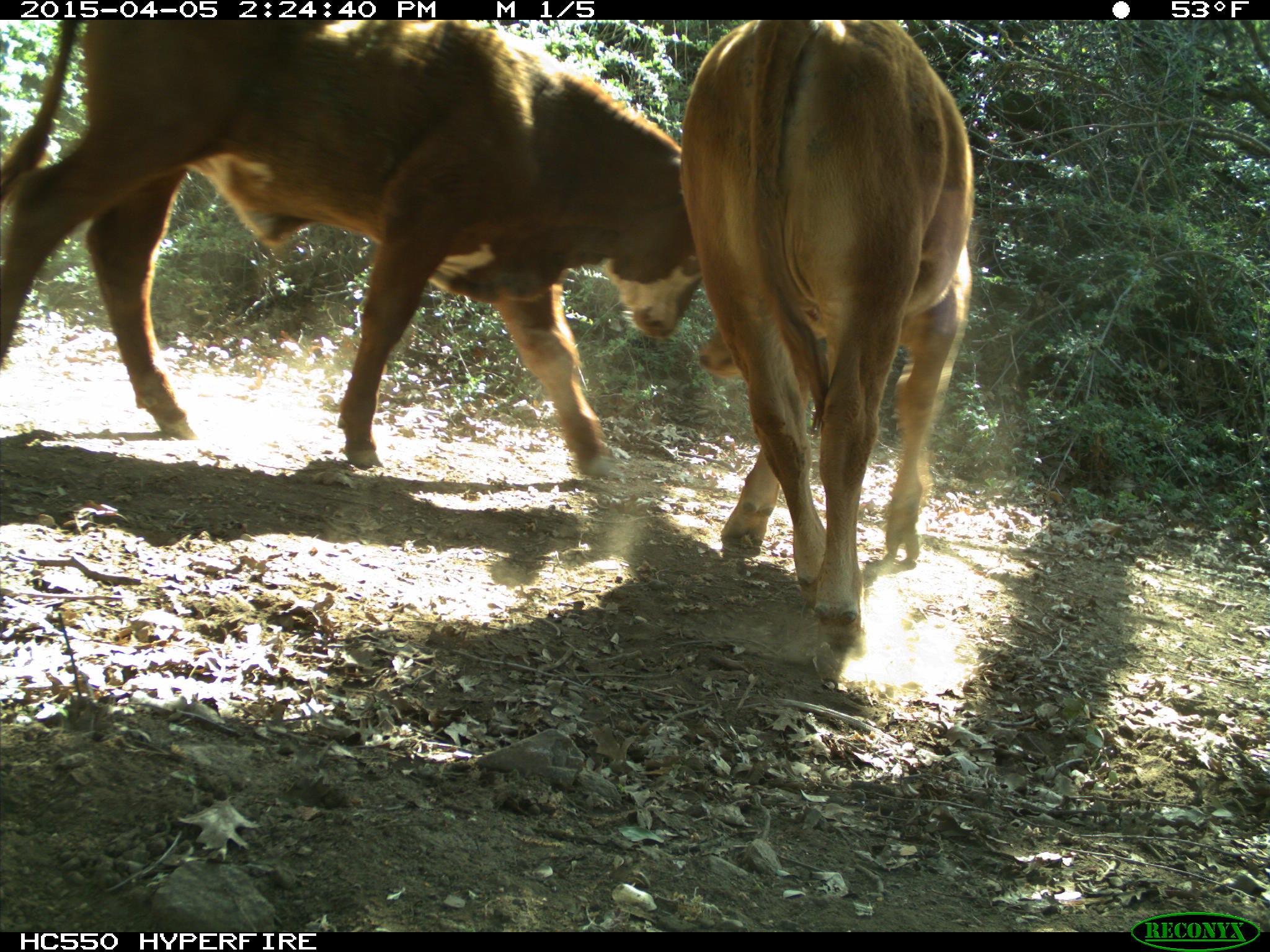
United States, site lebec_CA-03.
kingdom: Animalia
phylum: Chordata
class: Mammalia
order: Artiodactyla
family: Bovidae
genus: Bos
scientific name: Bos taurus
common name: domestic cow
Bos taurus (domestic cow).